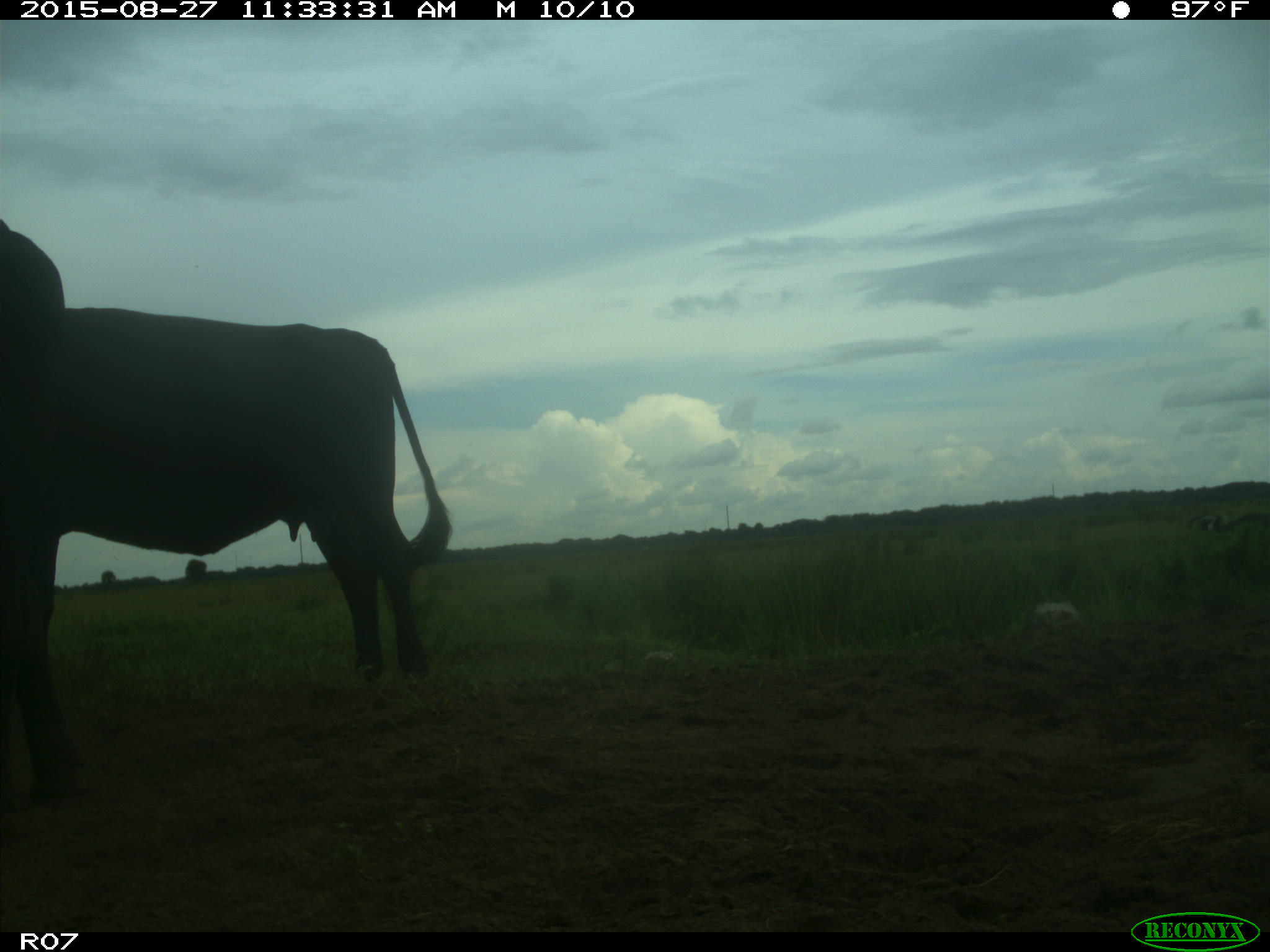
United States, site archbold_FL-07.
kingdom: Animalia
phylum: Chordata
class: Mammalia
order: Artiodactyla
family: Bovidae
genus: Bos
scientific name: Bos taurus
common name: domestic cow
Bos taurus (domestic cow).